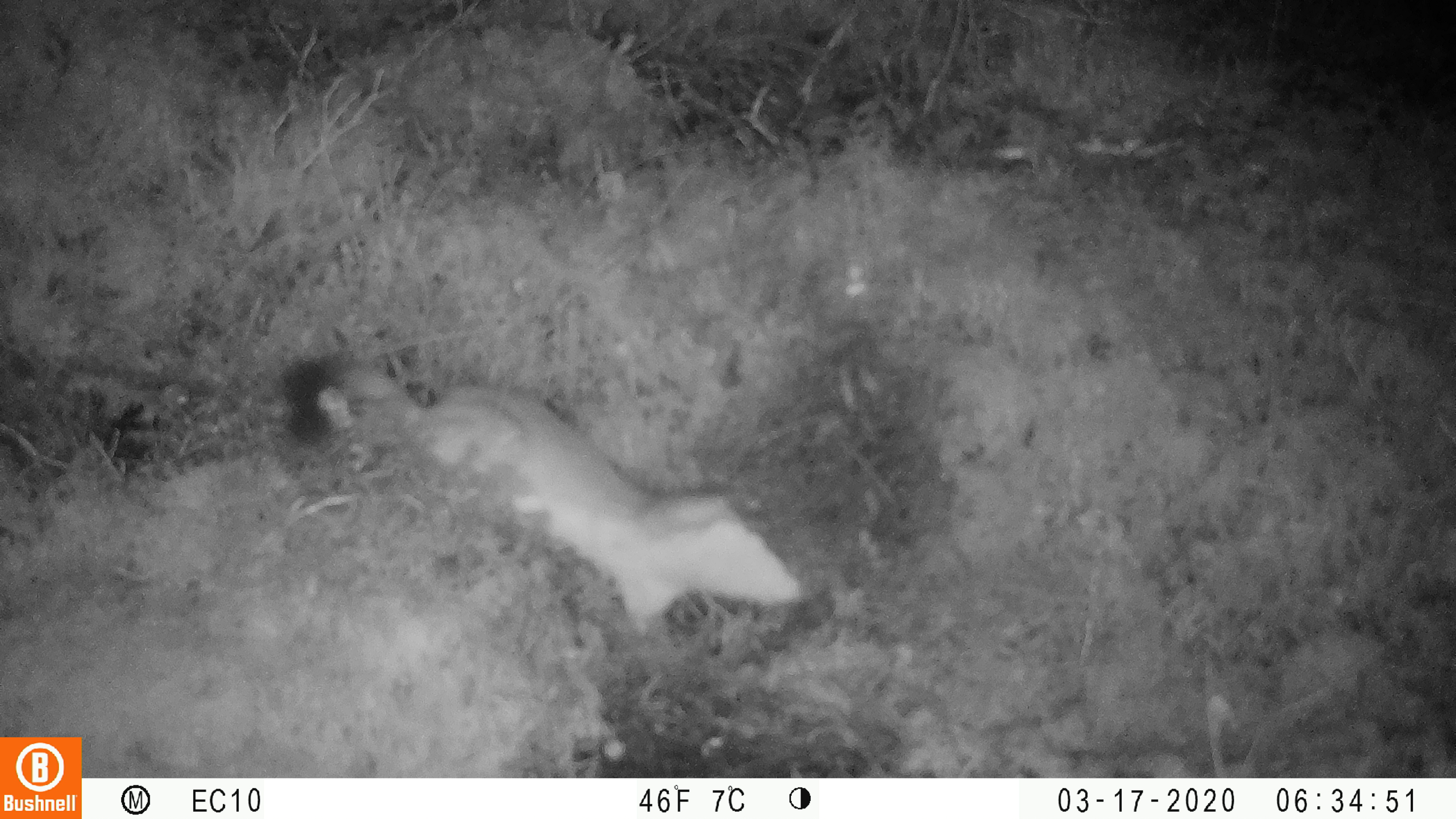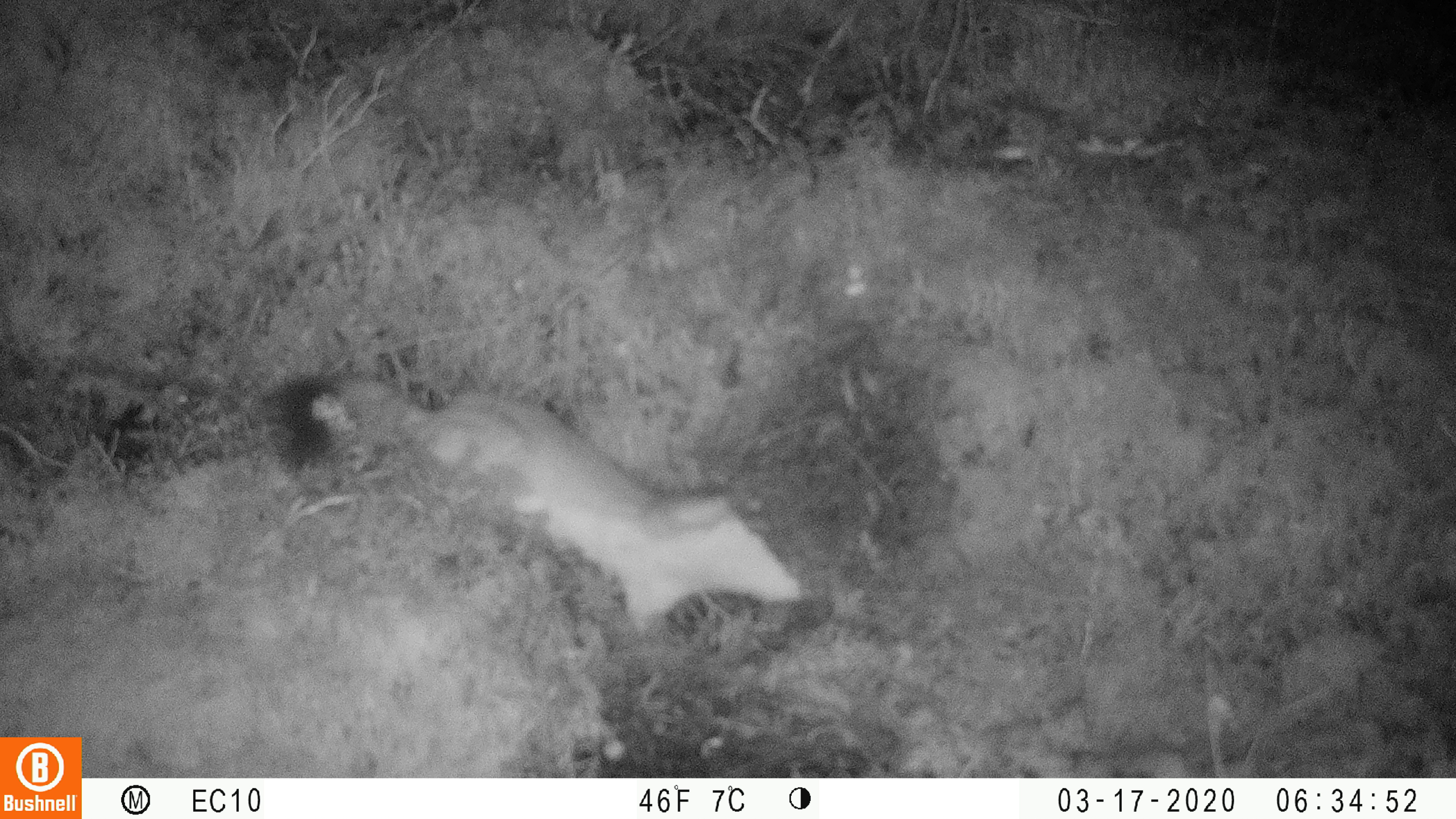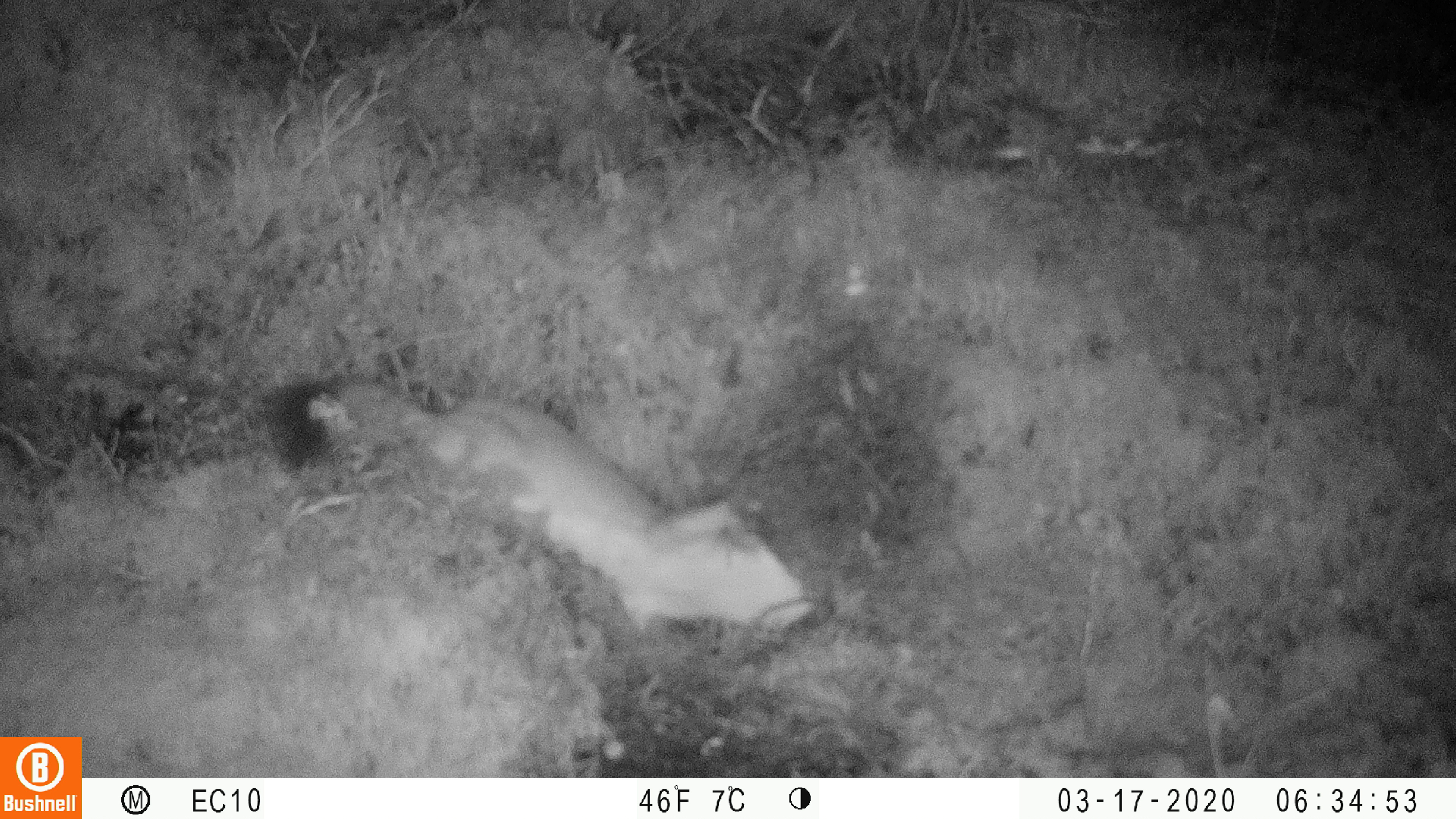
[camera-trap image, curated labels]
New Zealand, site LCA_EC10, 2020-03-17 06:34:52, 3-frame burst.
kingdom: Animalia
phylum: Chordata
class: Mammalia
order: Carnivora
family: Mustelidae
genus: Mustela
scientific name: Mustela erminea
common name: stoat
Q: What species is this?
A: Stoat (Mustela erminea).